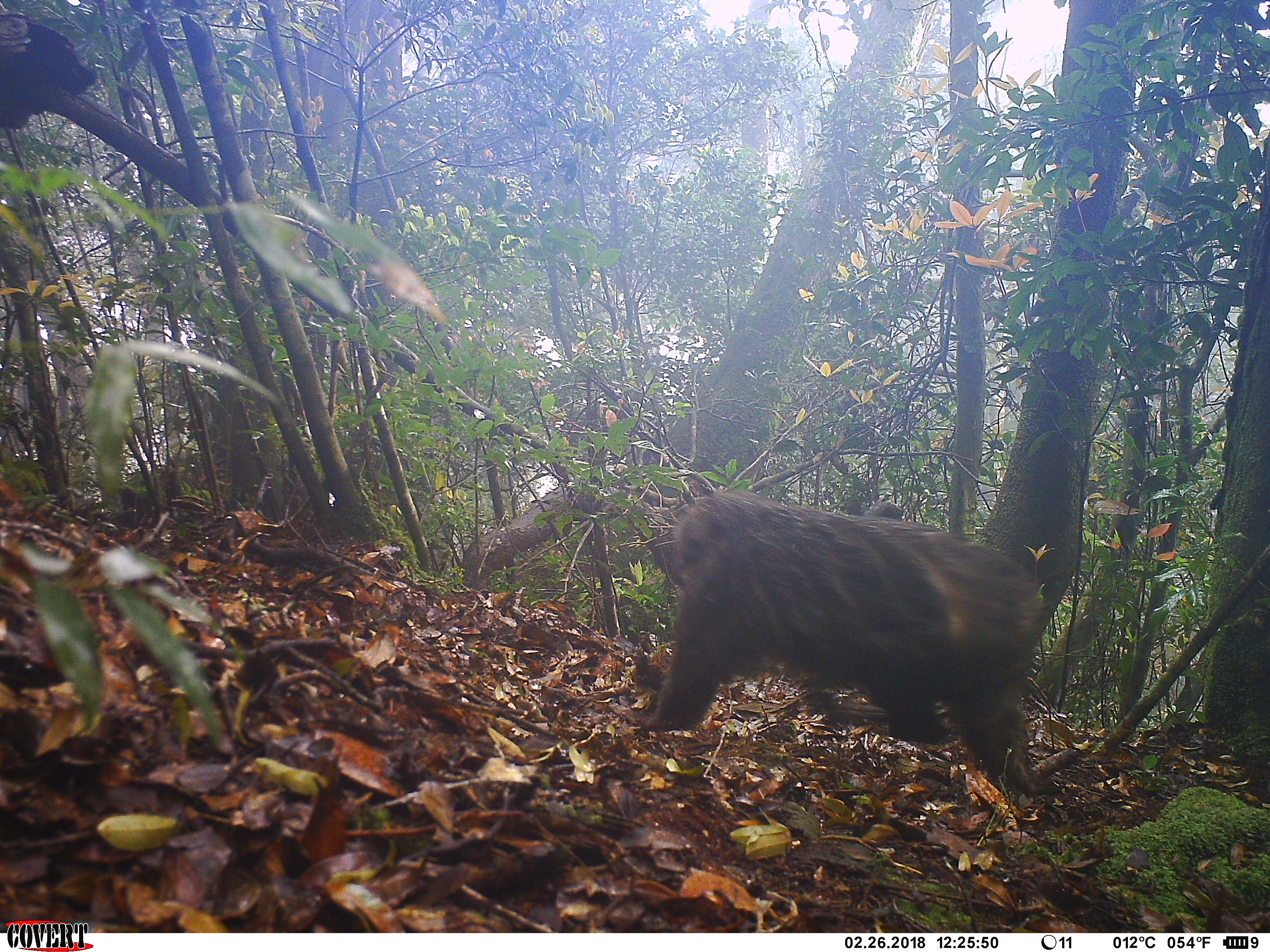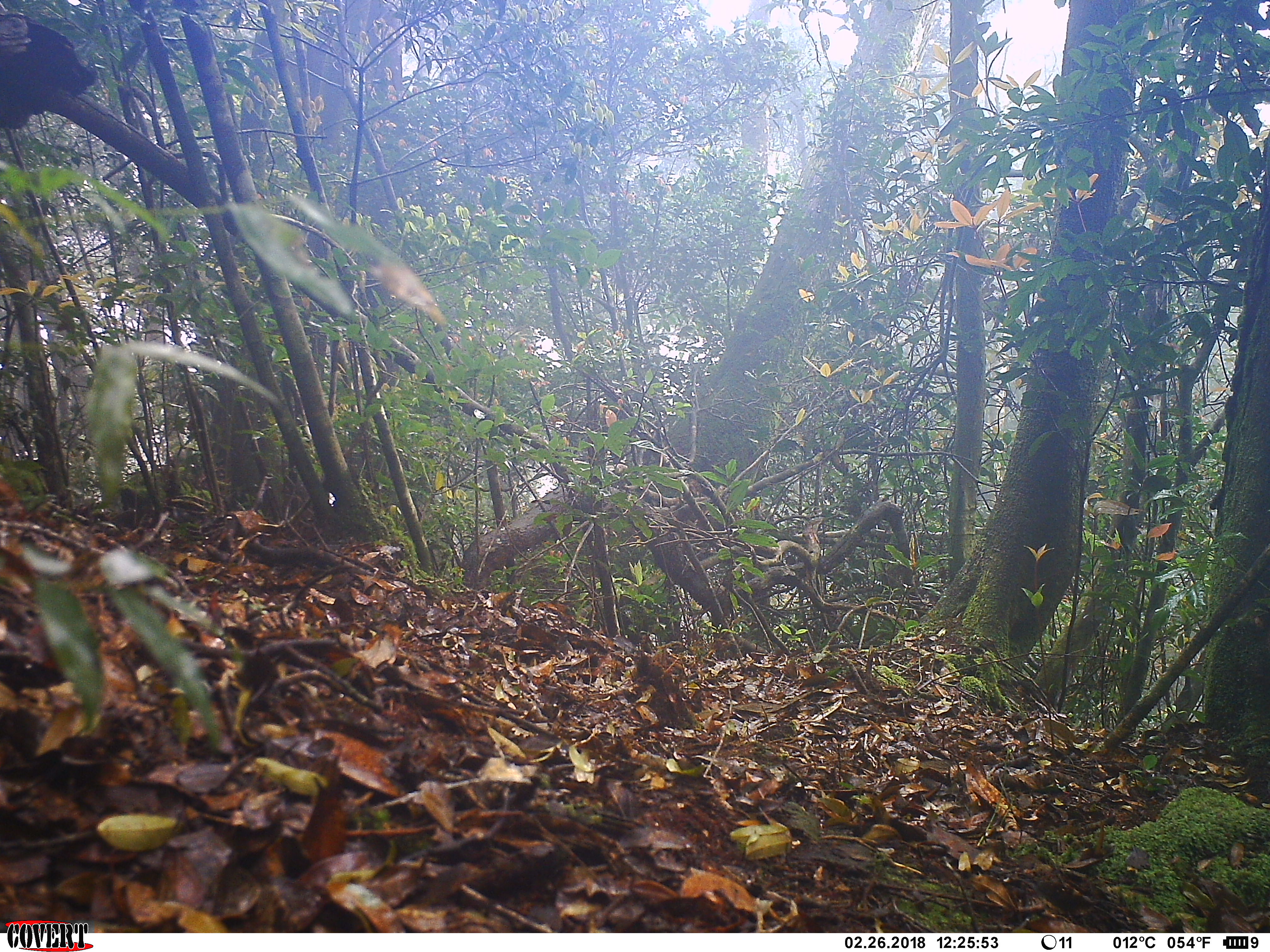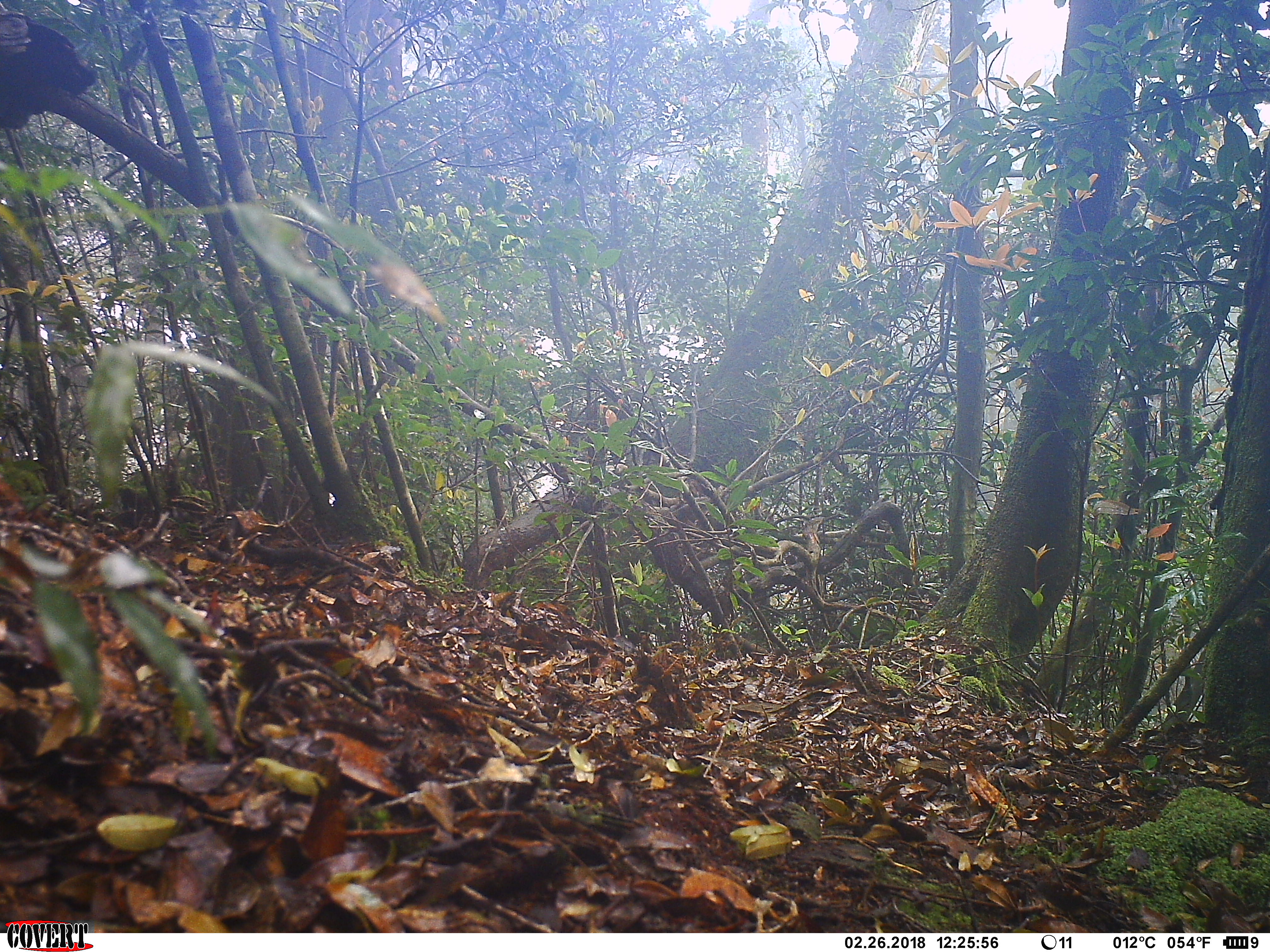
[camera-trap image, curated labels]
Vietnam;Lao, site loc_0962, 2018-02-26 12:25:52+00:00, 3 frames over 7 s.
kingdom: Animalia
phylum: Chordata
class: Mammalia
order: Primates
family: Cercopithecidae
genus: Macaca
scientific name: Macaca arctoides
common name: stump-tailed macaque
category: stump tailed macaque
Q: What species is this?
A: Stump tailed macaque (stump-tailed macaque) (Macaca arctoides).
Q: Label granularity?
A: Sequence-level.